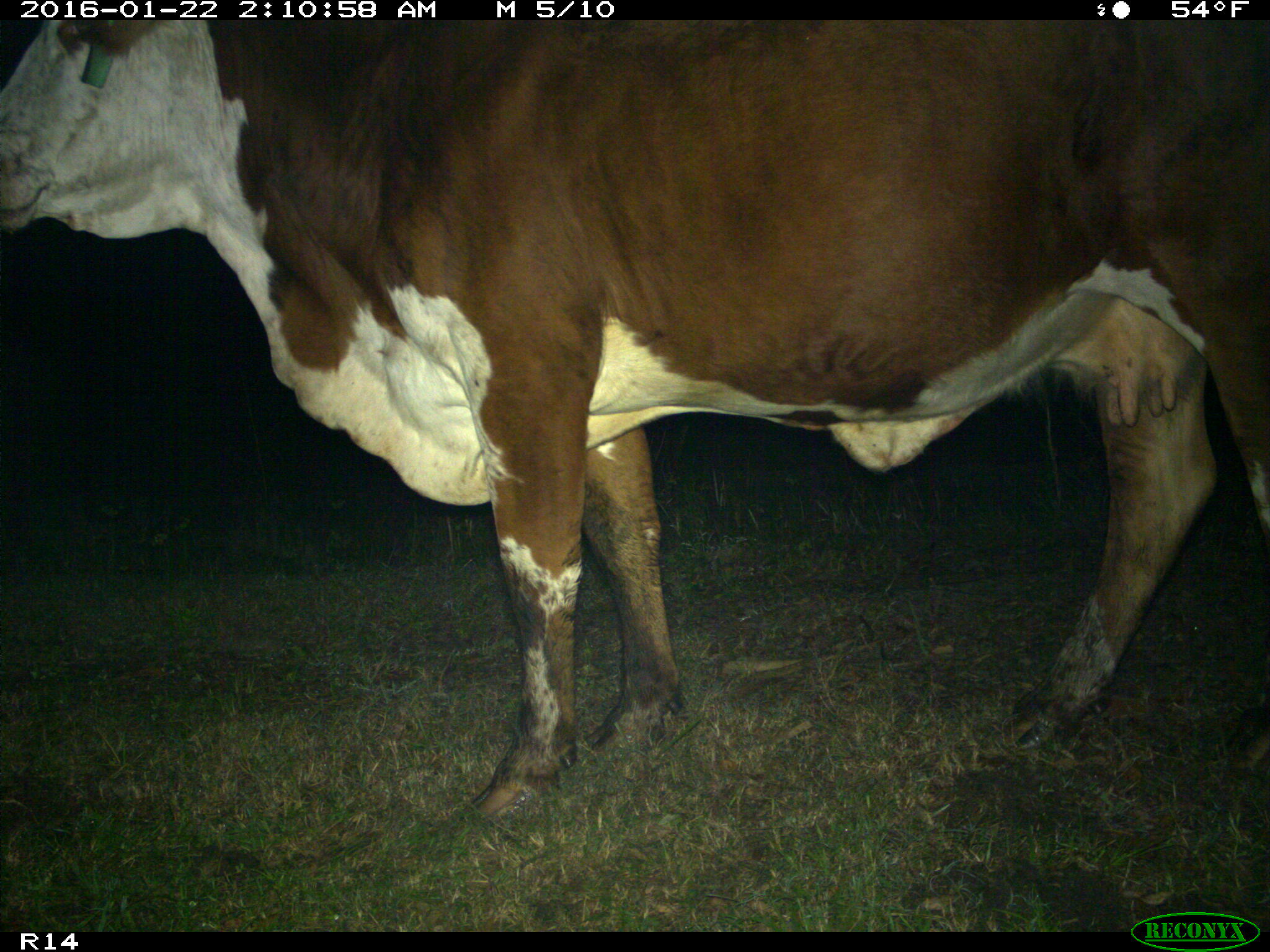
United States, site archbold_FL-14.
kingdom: Animalia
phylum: Chordata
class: Mammalia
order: Artiodactyla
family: Bovidae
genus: Bos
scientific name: Bos taurus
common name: domestic cow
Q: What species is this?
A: Bos taurus (domestic cow).